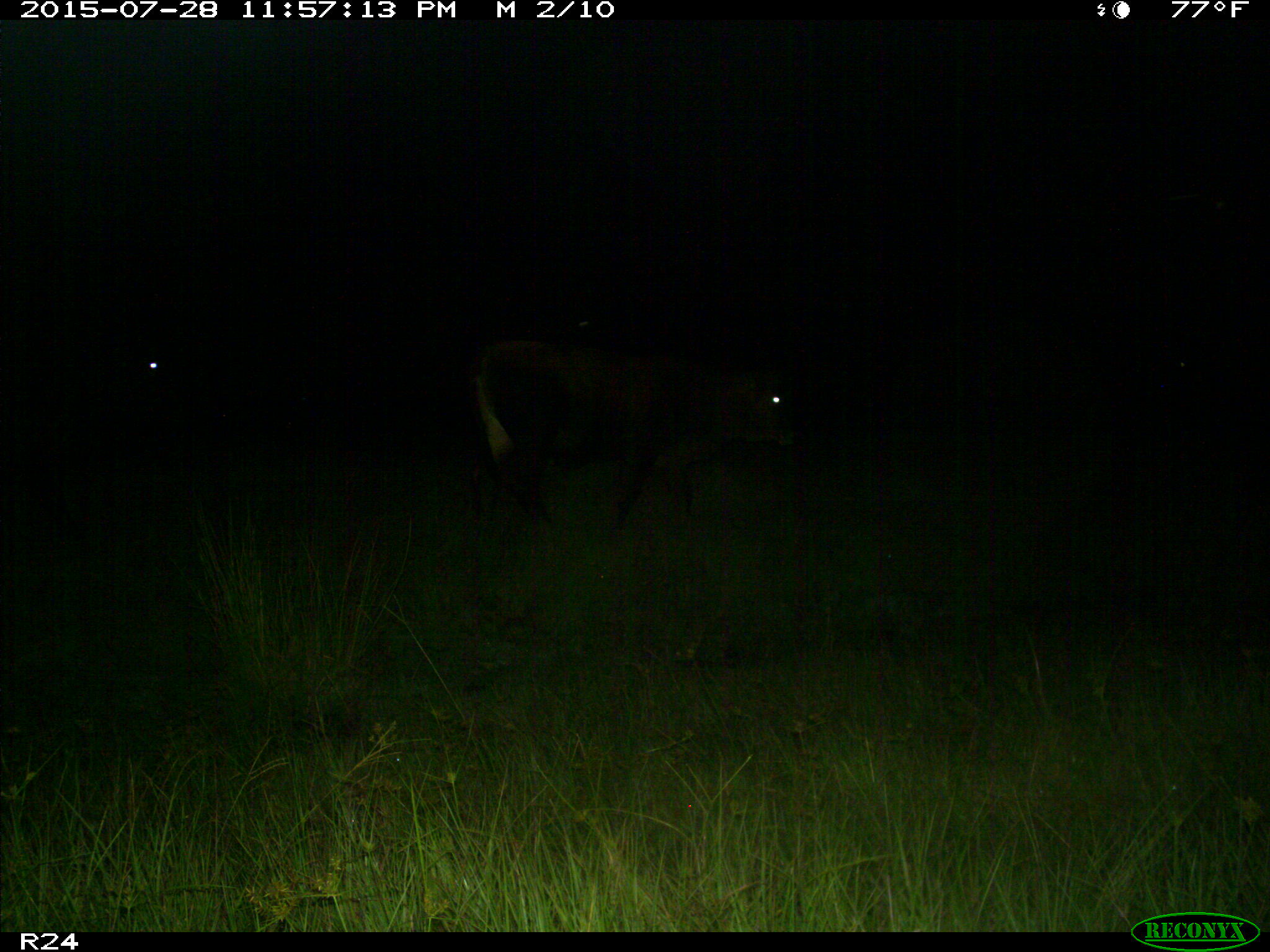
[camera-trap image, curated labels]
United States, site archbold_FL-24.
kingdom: Animalia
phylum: Chordata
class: Mammalia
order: Artiodactyla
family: Bovidae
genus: Bos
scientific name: Bos taurus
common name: domestic cow